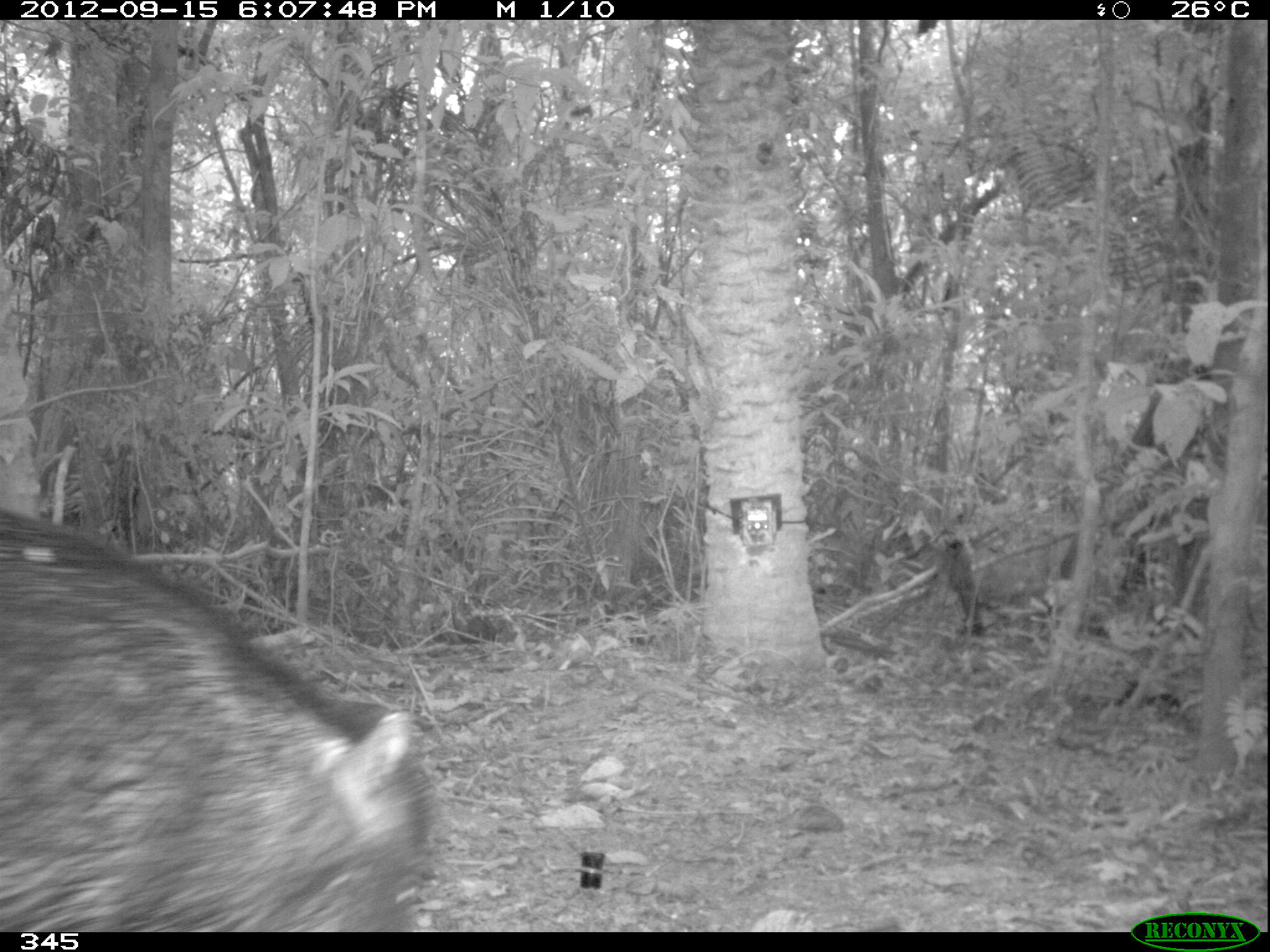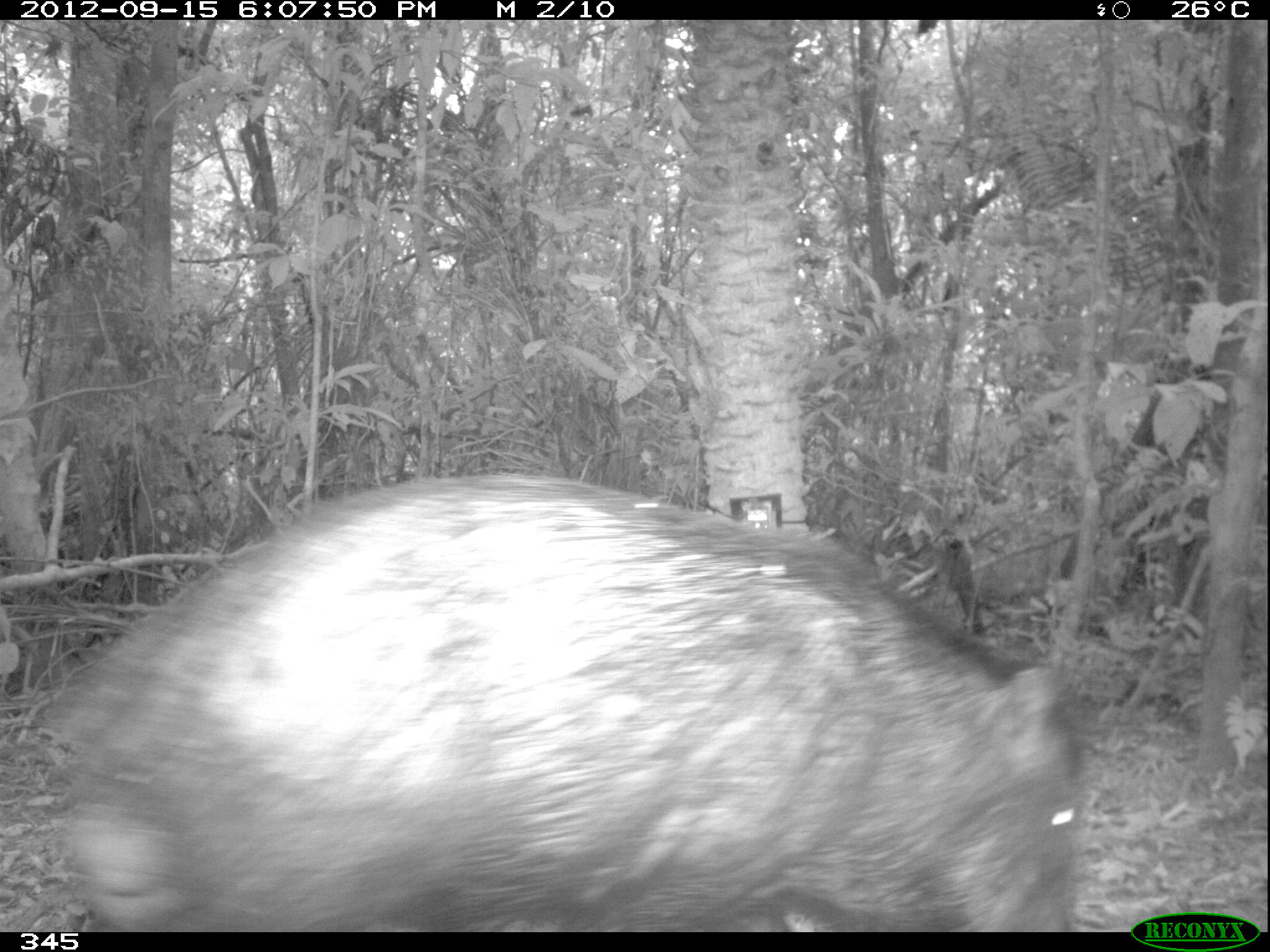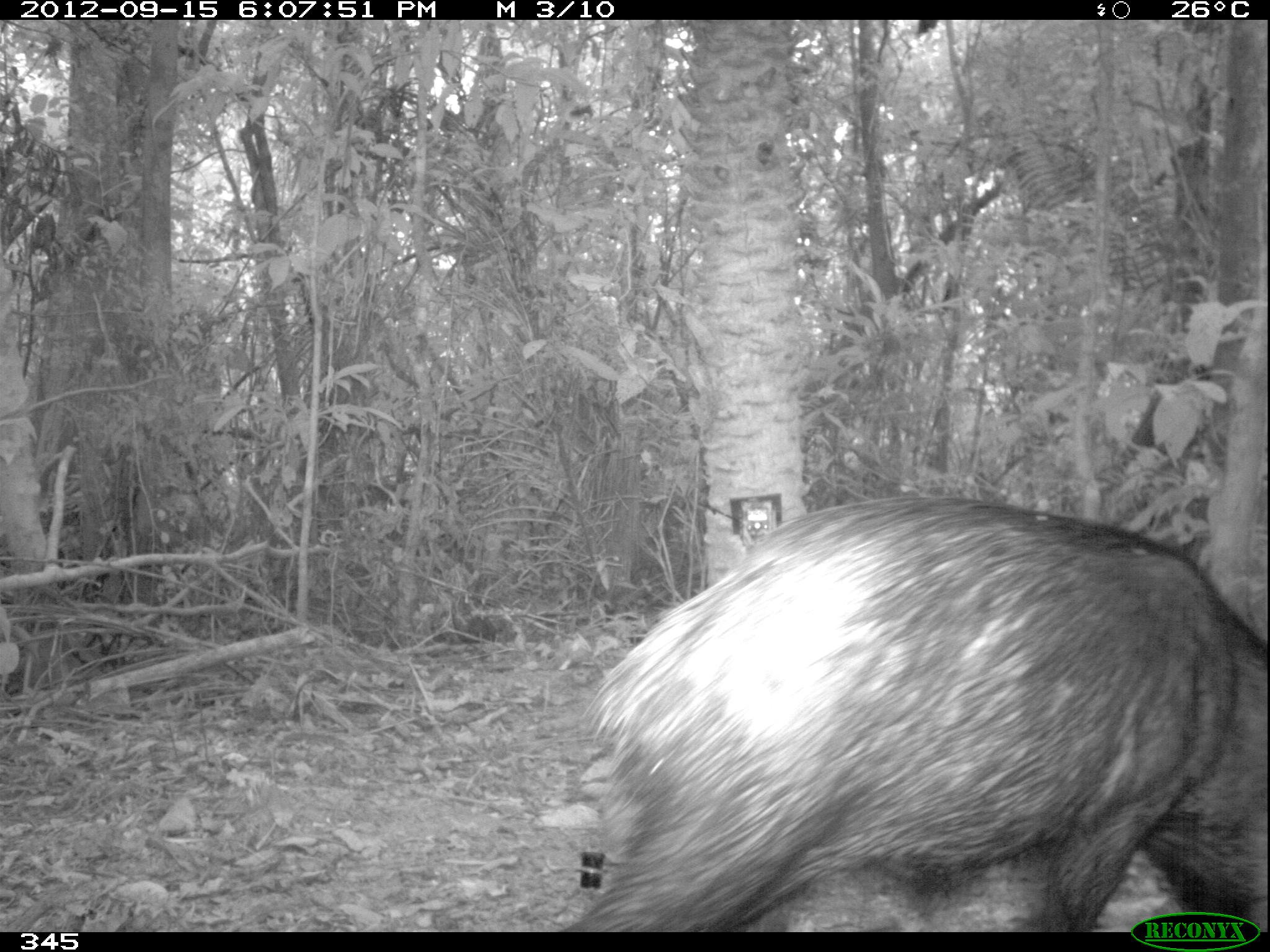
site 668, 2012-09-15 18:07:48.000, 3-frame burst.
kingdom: Animalia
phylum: Chordata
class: Mammalia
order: Artiodactyla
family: Tayassuidae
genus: Tayassu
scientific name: Tayassu pecari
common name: white-lipped peccary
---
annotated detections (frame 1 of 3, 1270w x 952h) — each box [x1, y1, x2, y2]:
tayassu pecari: [0, 506, 437, 929]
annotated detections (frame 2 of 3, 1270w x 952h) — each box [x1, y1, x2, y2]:
tayassu pecari: [41, 468, 1090, 930]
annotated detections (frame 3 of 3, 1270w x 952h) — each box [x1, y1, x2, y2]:
tayassu pecari: [558, 494, 1270, 931]